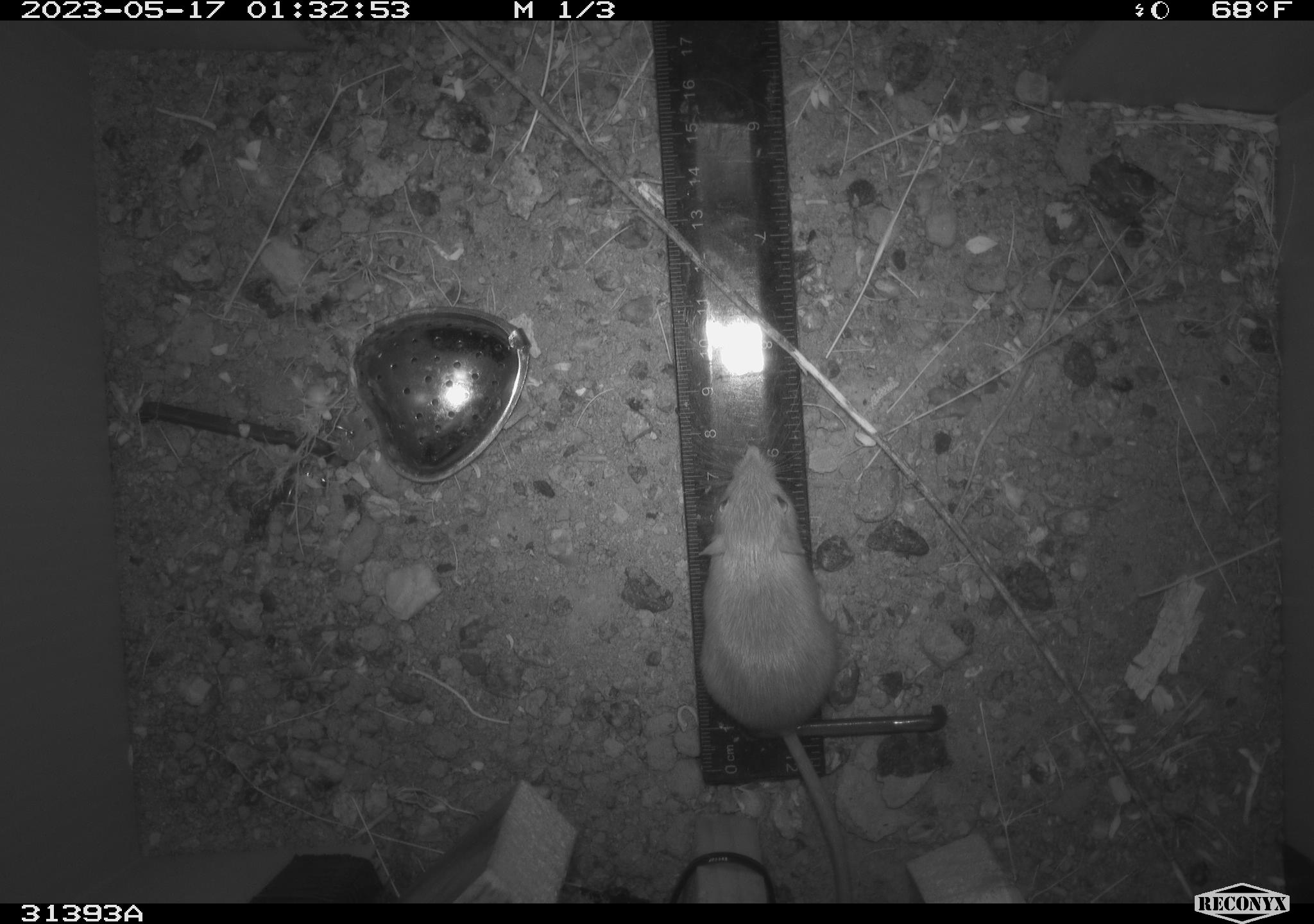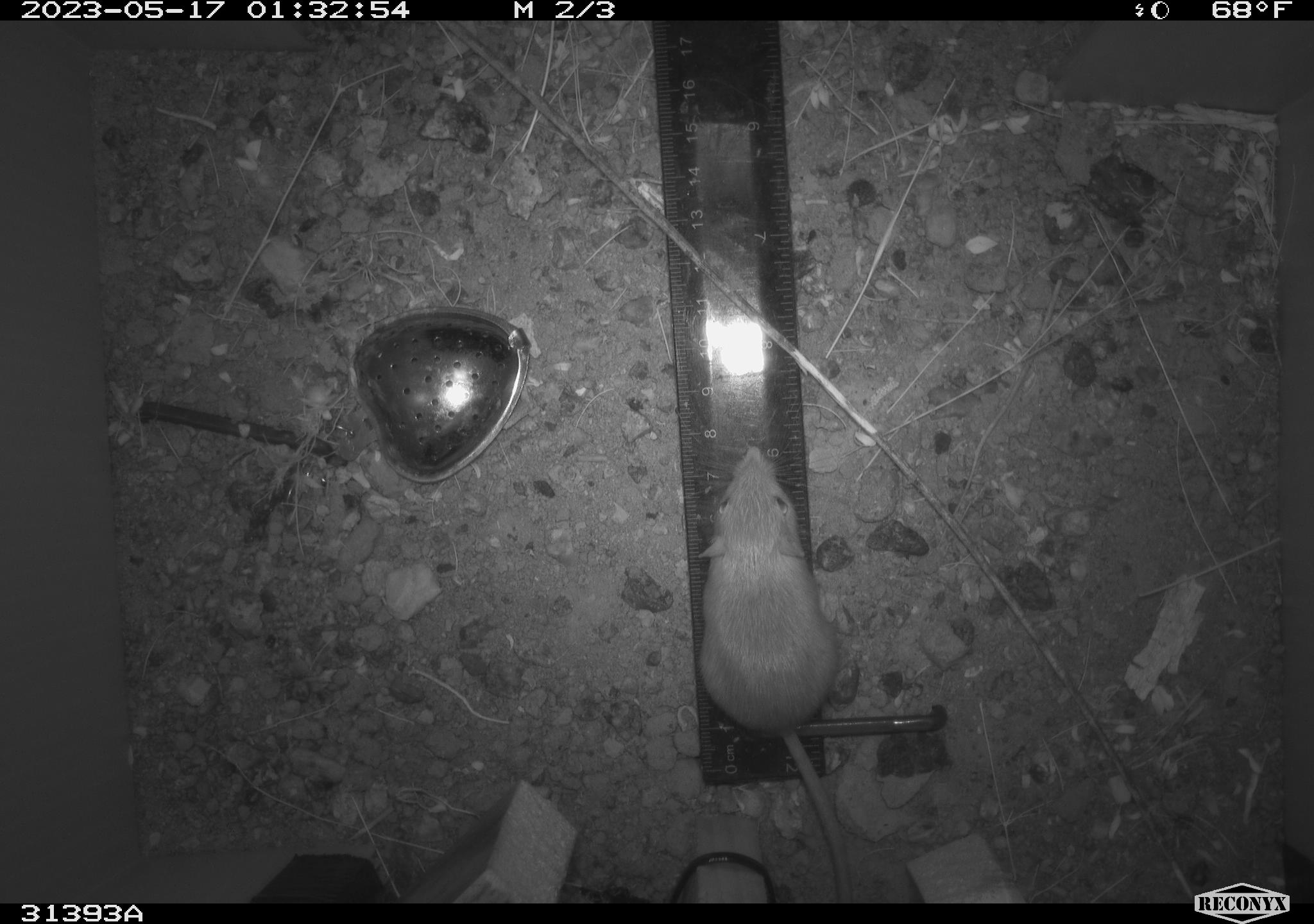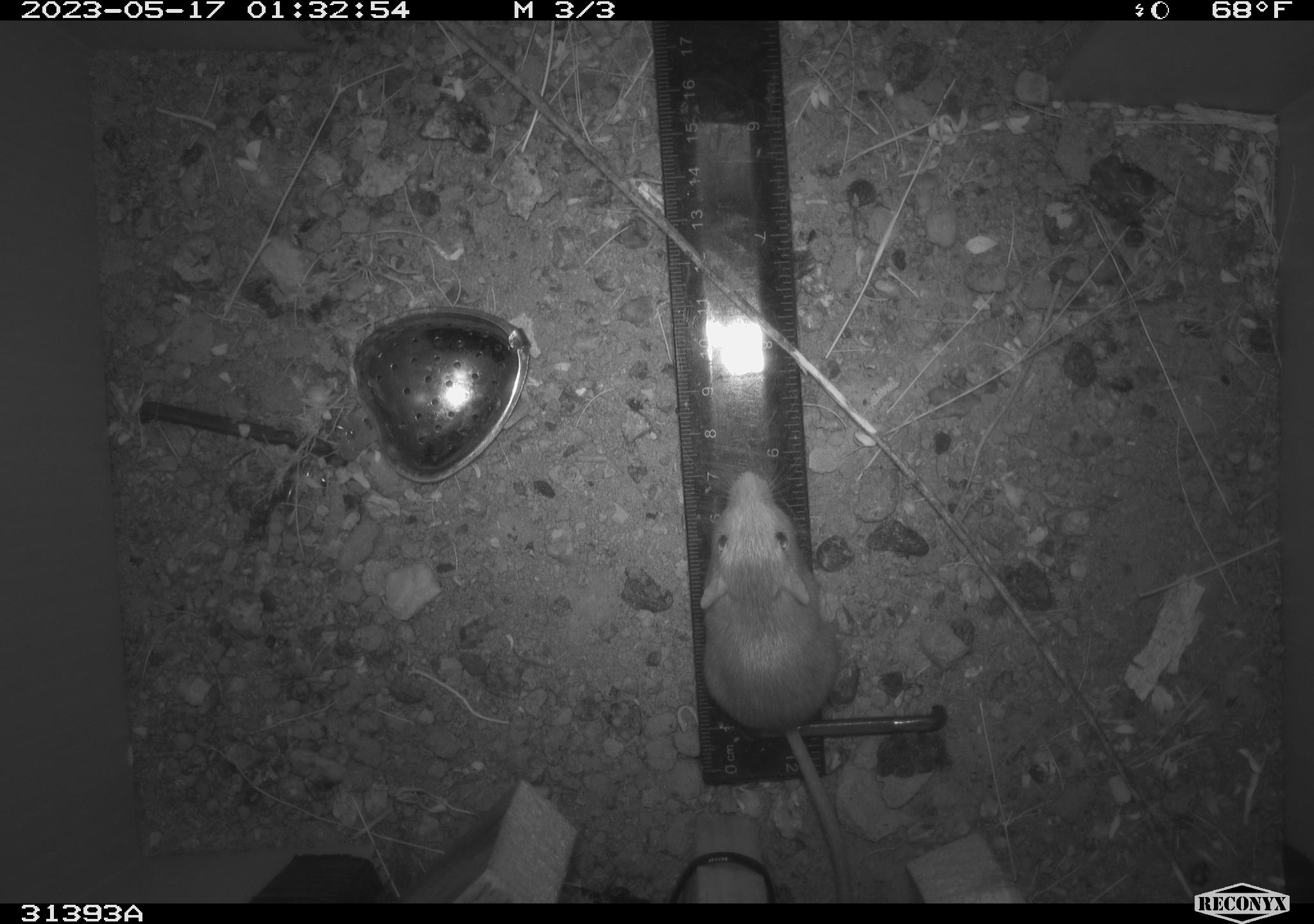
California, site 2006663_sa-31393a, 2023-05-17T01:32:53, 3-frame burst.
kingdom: Animalia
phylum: Chordata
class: Mammalia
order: Rodentia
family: Heteromyidae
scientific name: Heteromyidae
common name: kangaroo rats and pocket mice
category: heteromyidae family